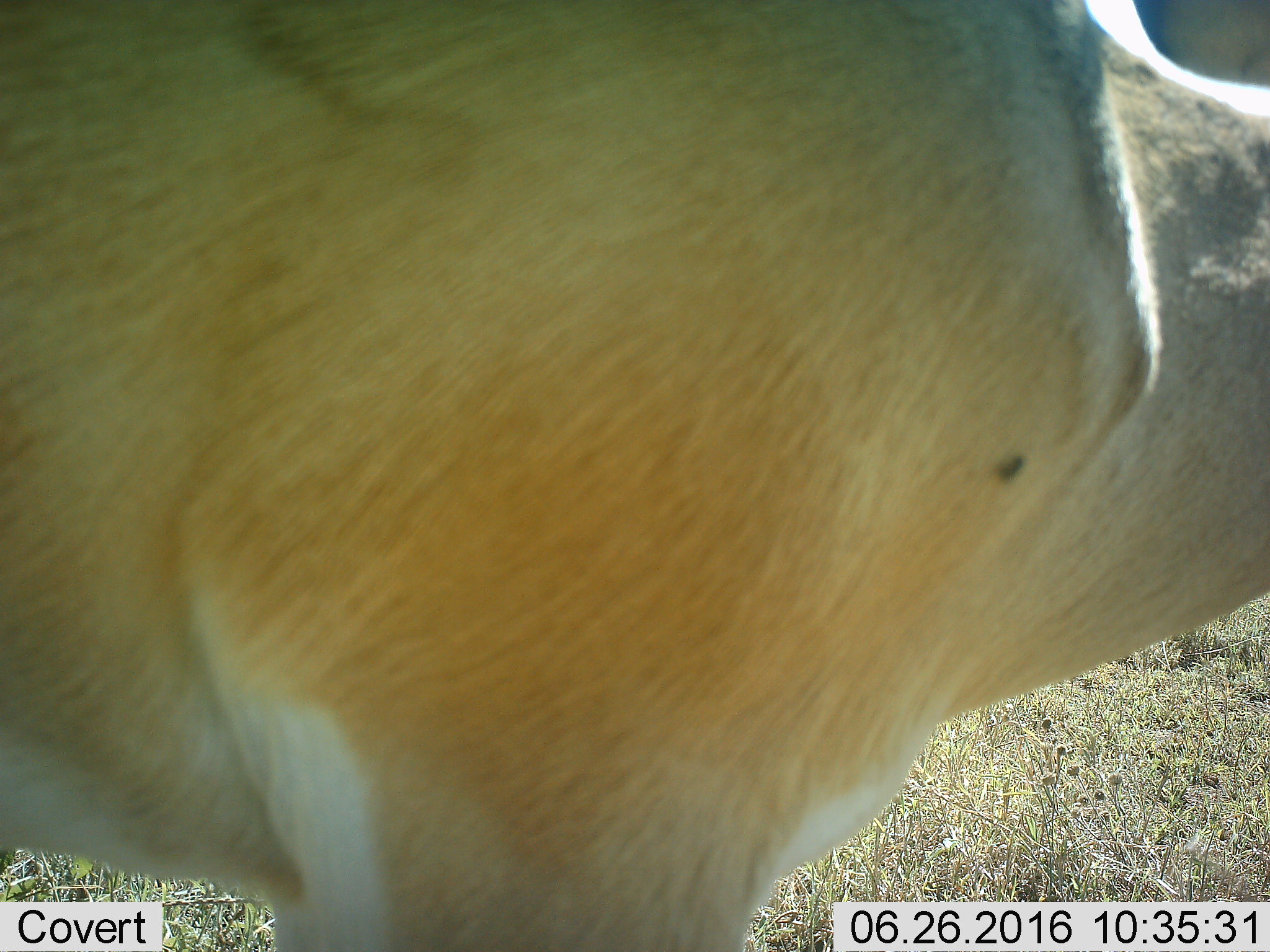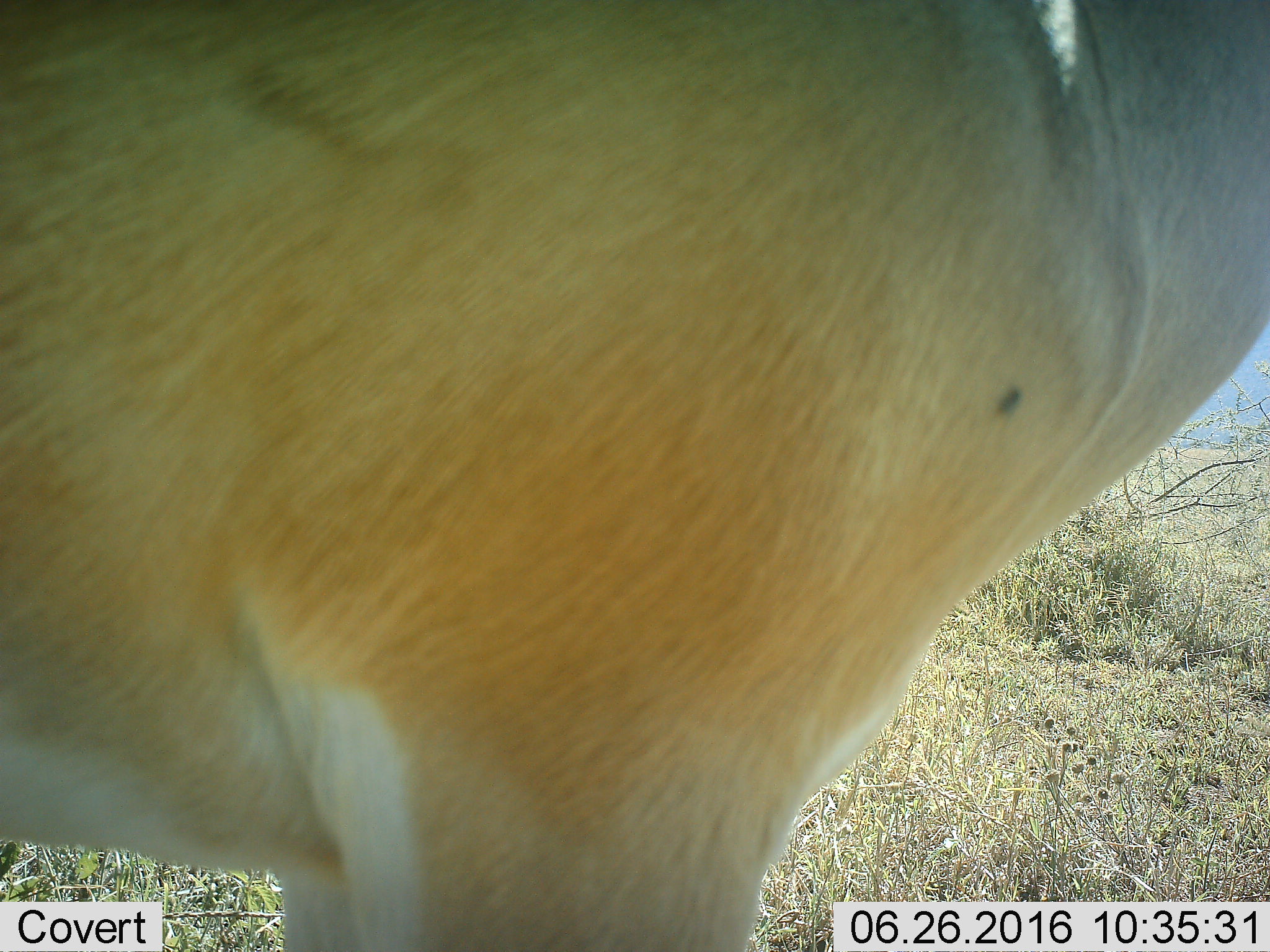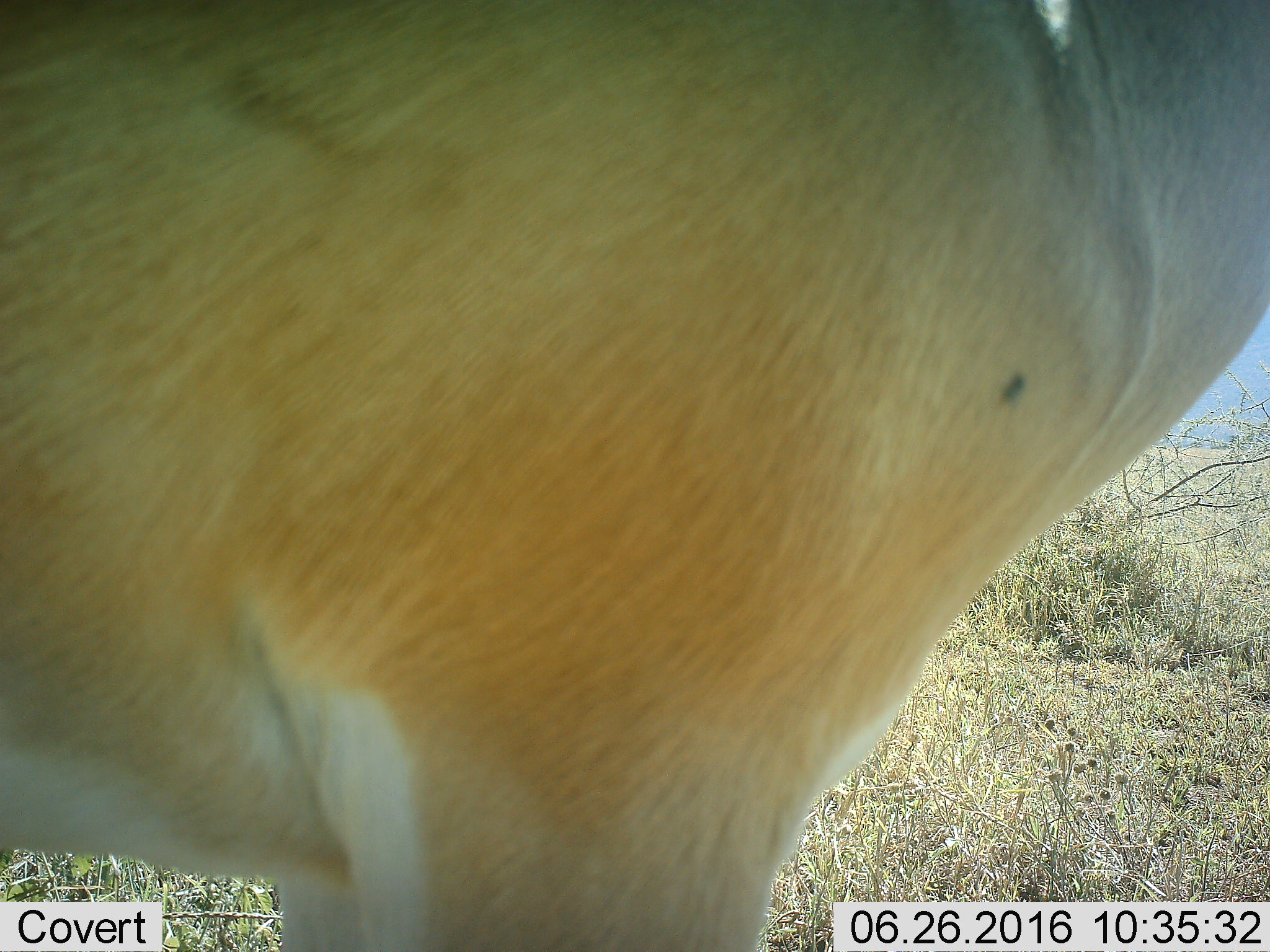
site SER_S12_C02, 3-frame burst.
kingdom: Animalia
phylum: Chordata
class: Mammalia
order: Artiodactyla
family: Bovidae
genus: Nanger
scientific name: Nanger granti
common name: grant's gazelle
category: gazellegrants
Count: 1.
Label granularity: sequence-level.